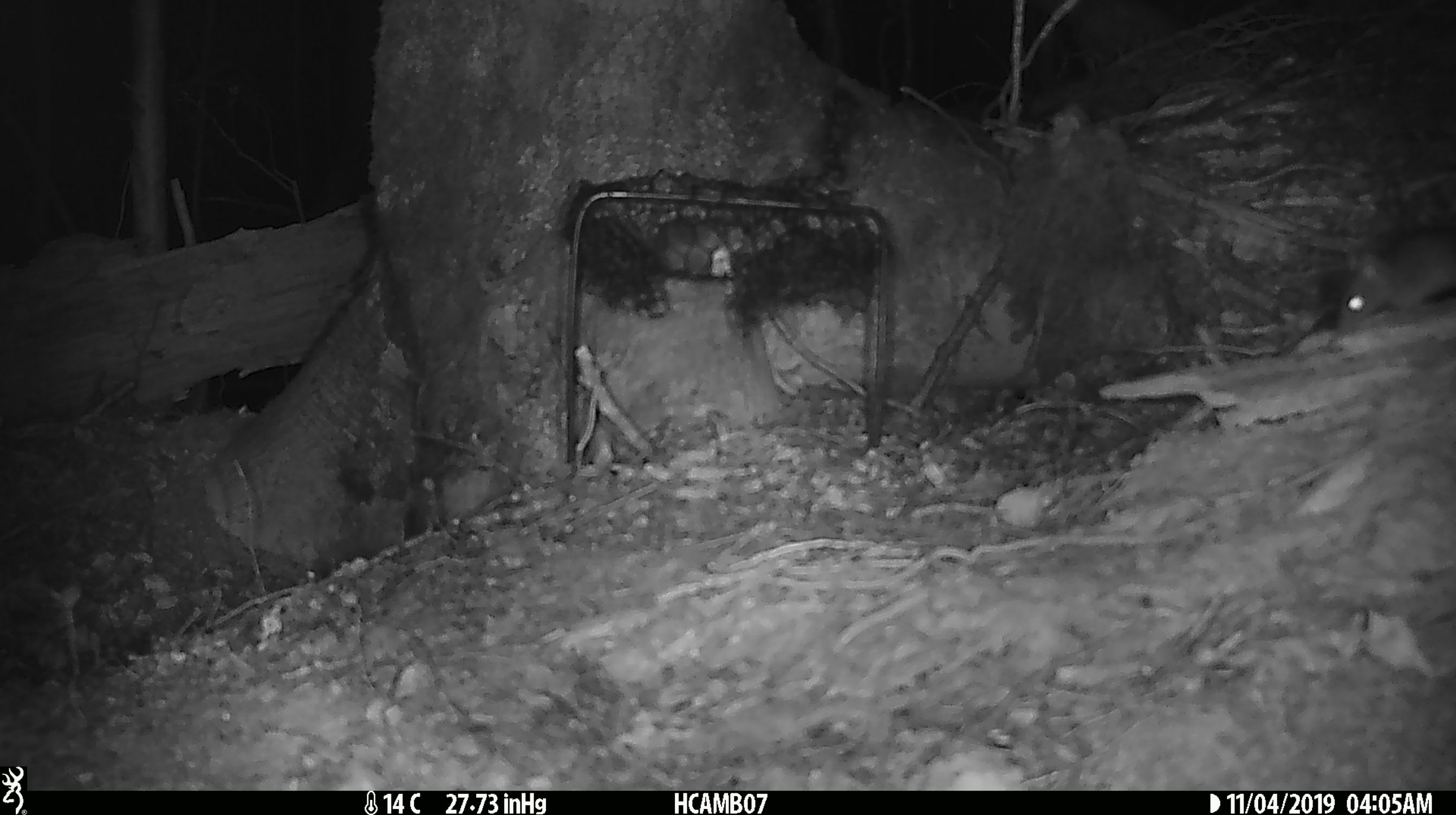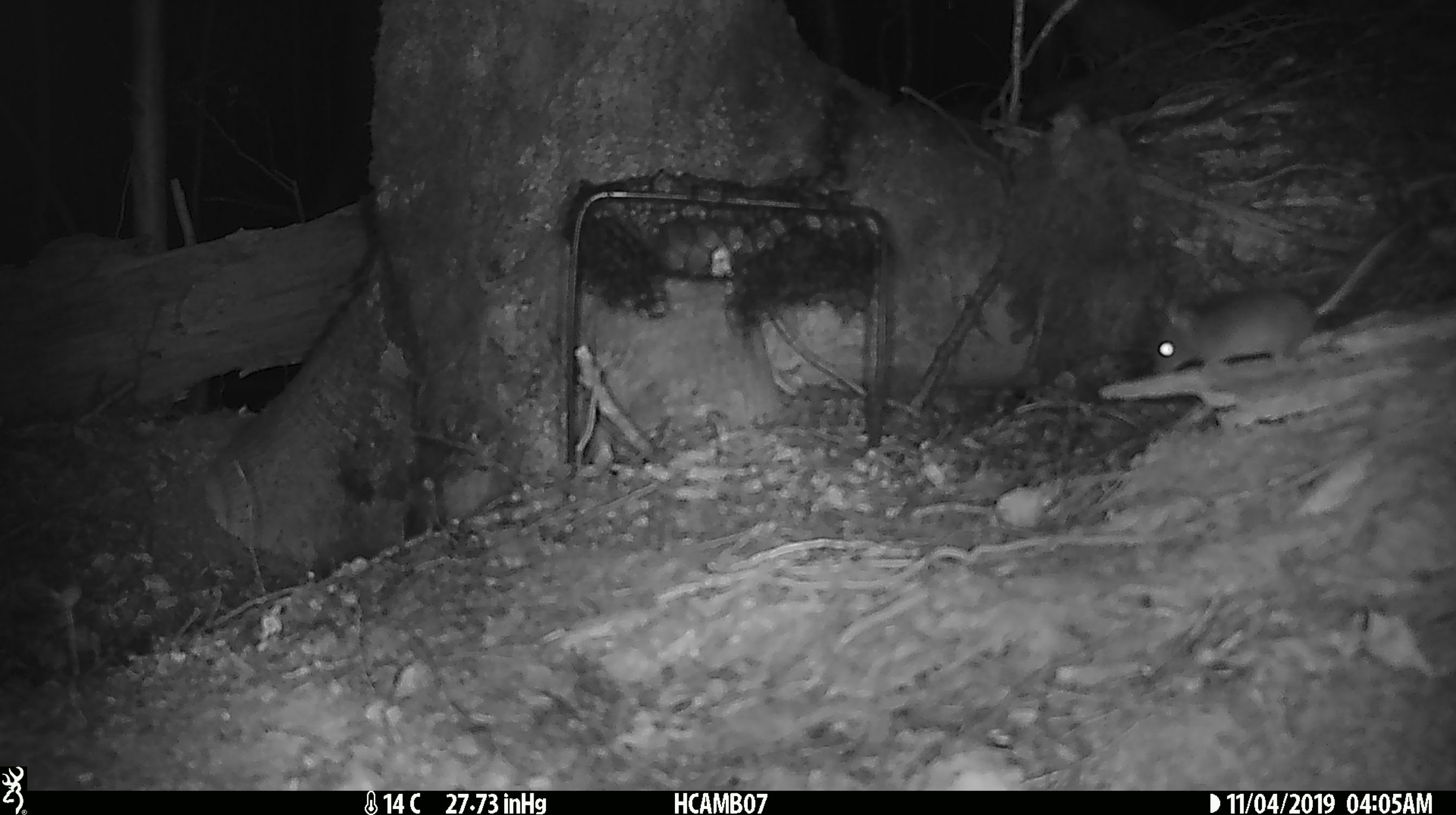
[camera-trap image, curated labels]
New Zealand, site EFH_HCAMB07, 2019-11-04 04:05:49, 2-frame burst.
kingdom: Animalia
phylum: Chordata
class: Mammalia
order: Rodentia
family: Muridae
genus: Mus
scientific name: Mus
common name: mouse